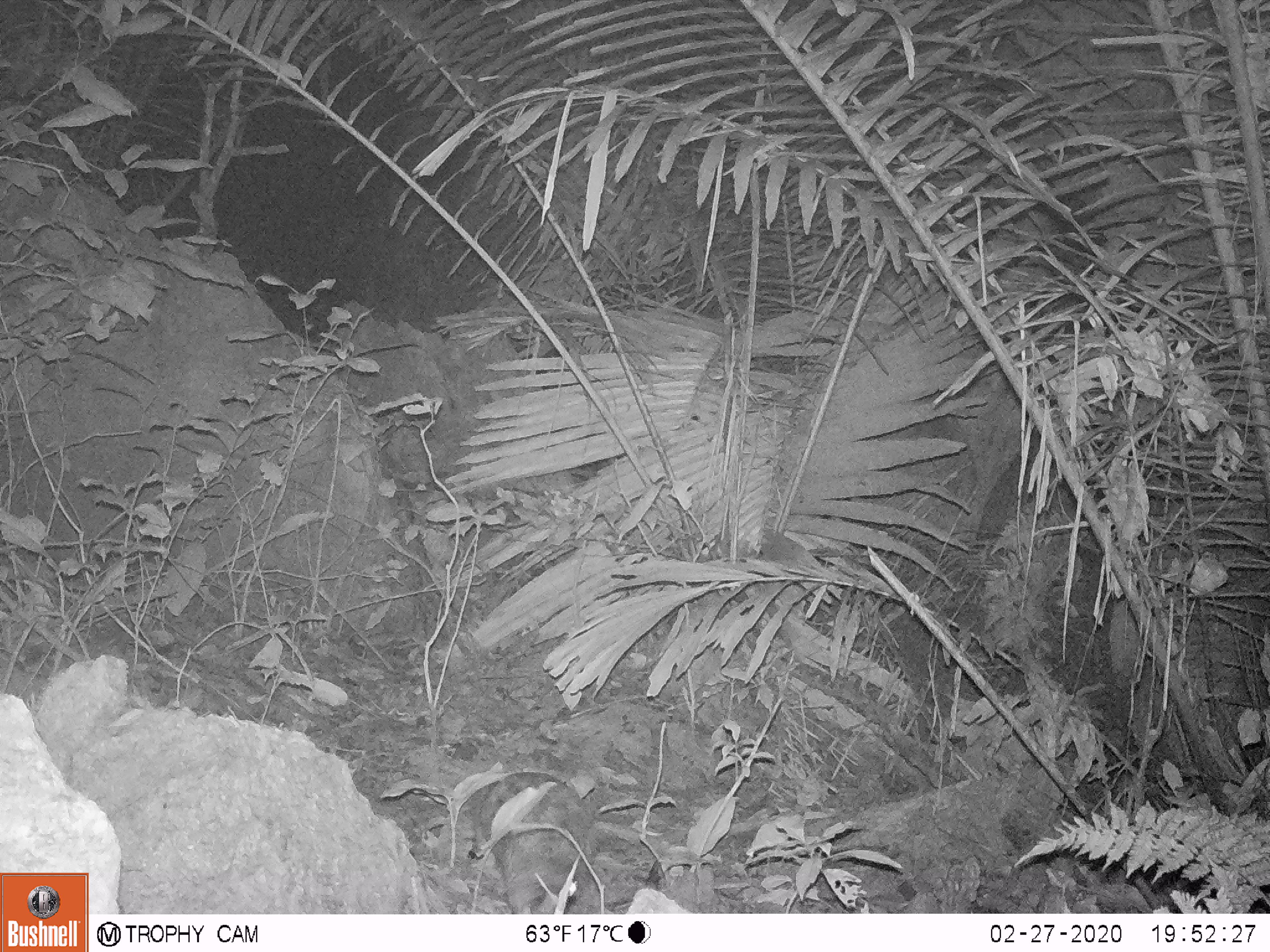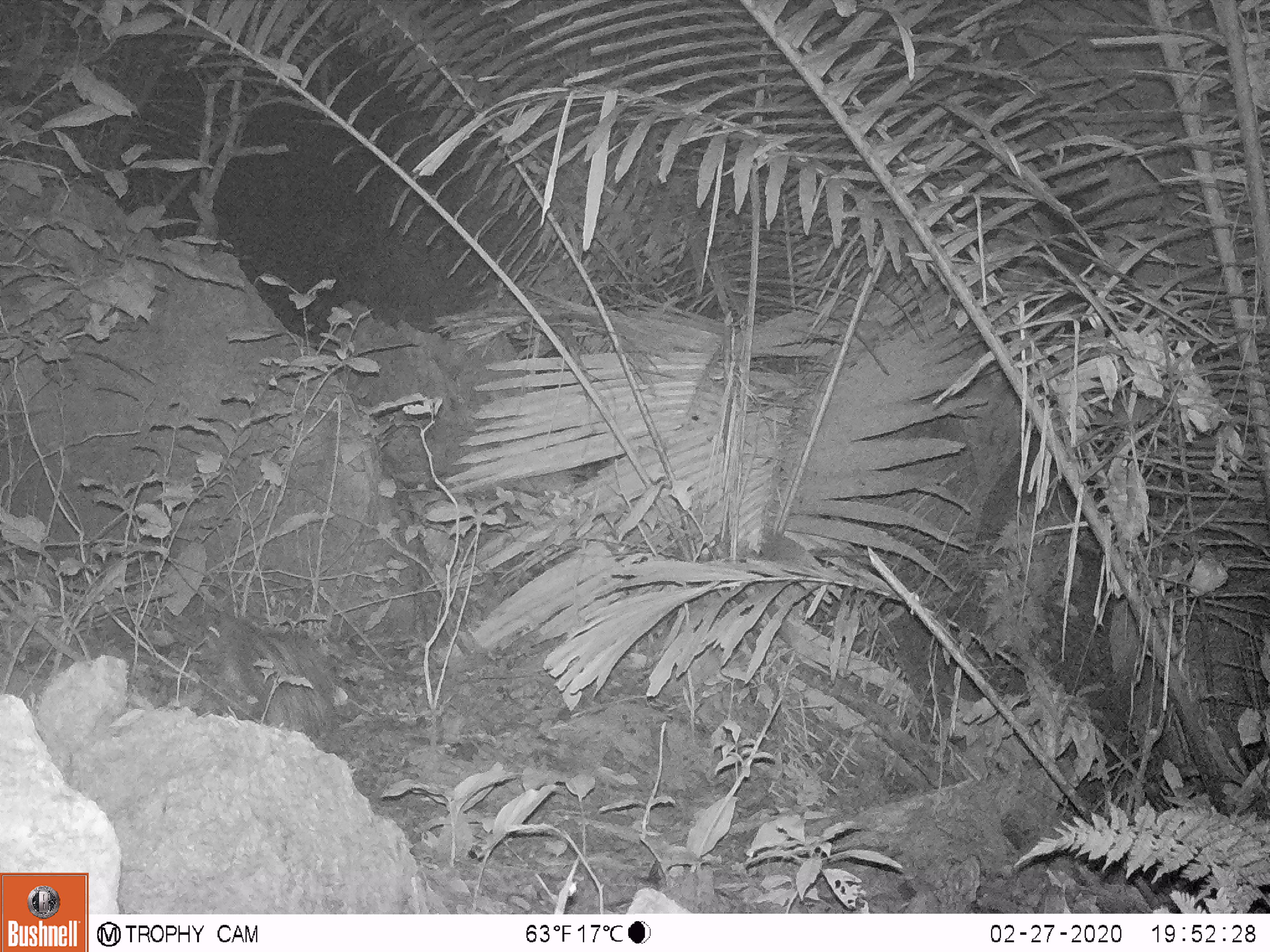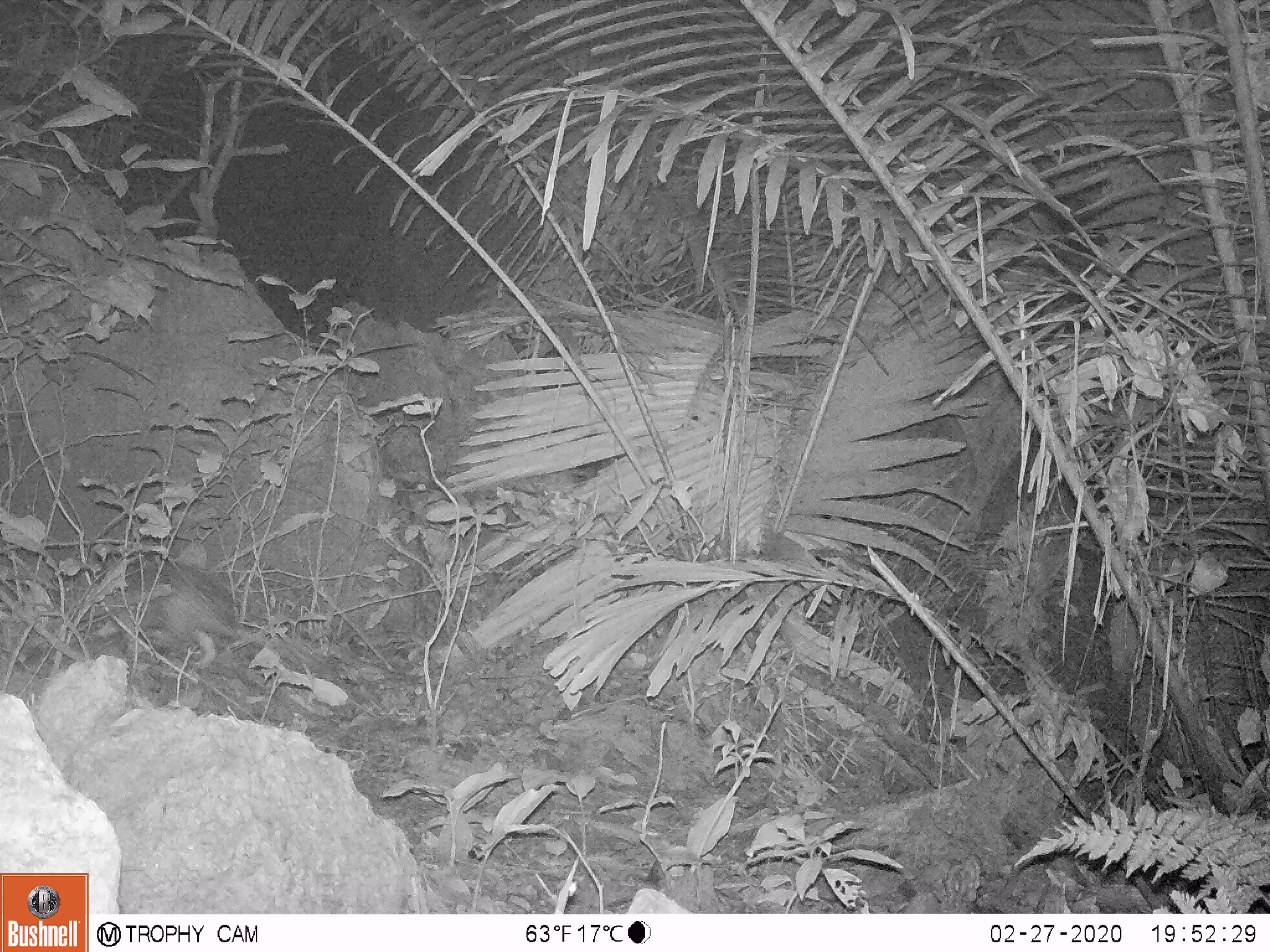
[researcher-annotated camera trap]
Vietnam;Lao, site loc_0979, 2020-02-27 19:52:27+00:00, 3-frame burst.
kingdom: Animalia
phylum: Chordata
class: Mammalia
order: Rodentia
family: Hystricidae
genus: Atherurus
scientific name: Atherurus macrourus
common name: asiatic brush-tailed porcupine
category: asiatic brush tailed porcupine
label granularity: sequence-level